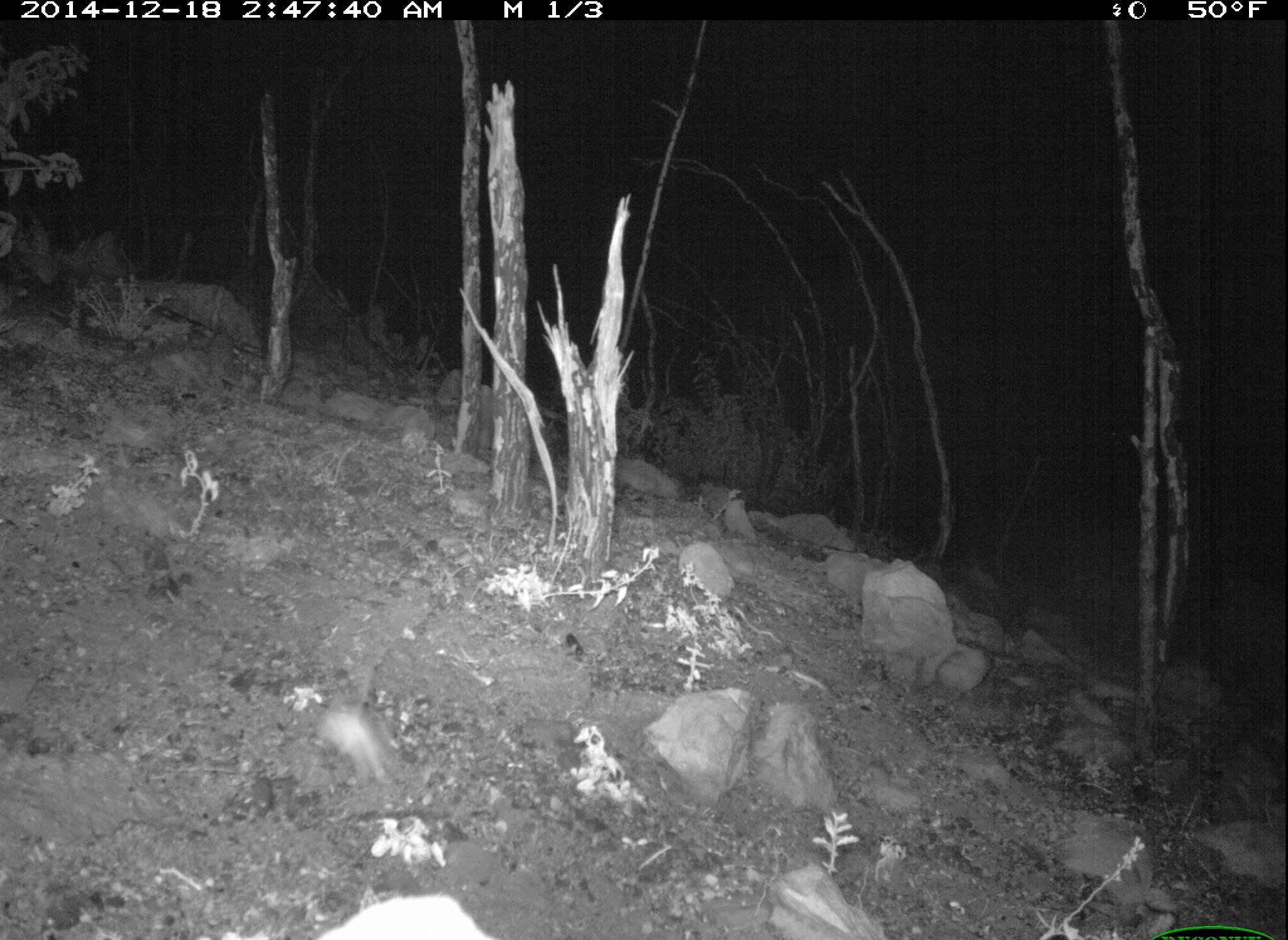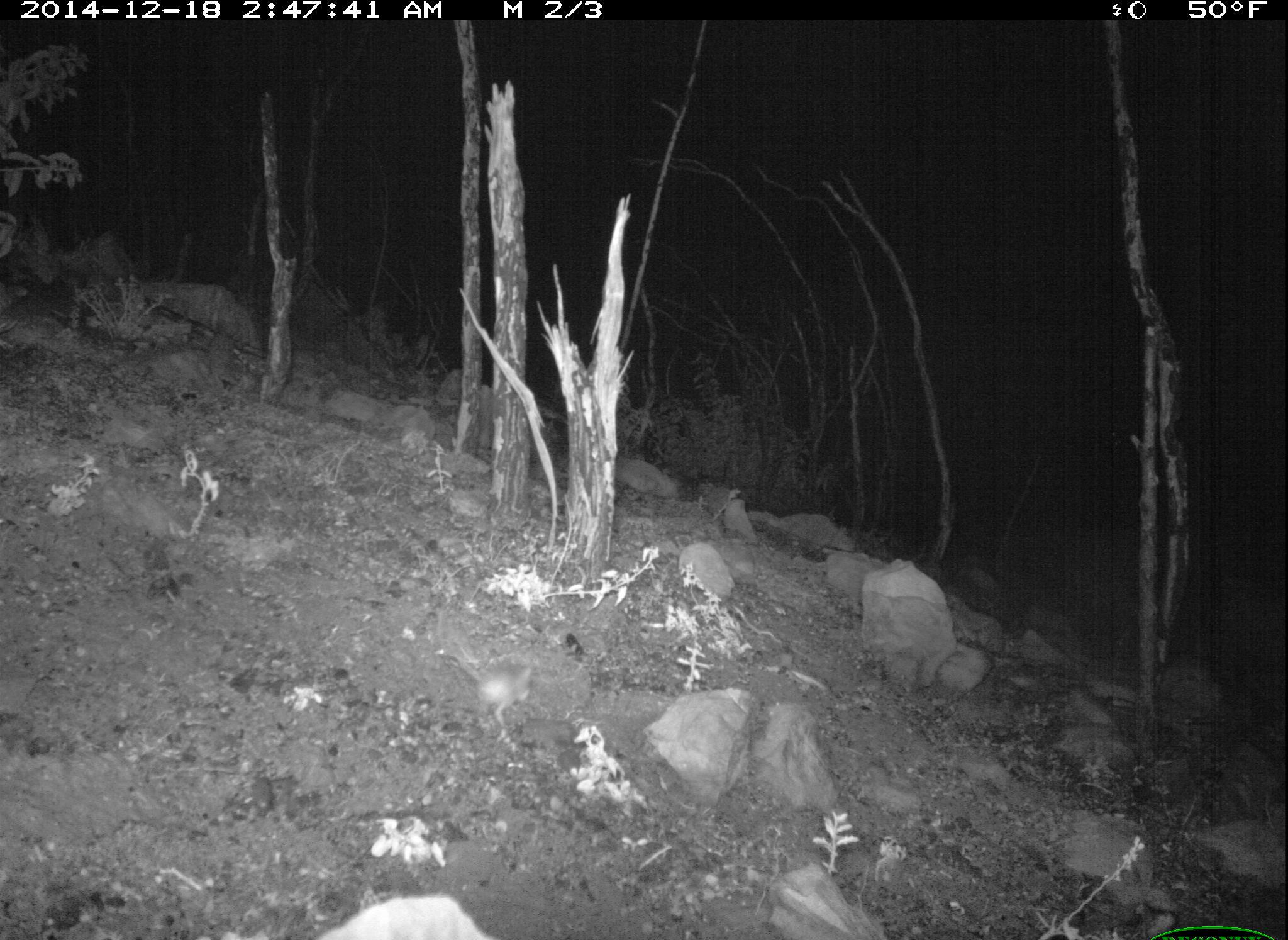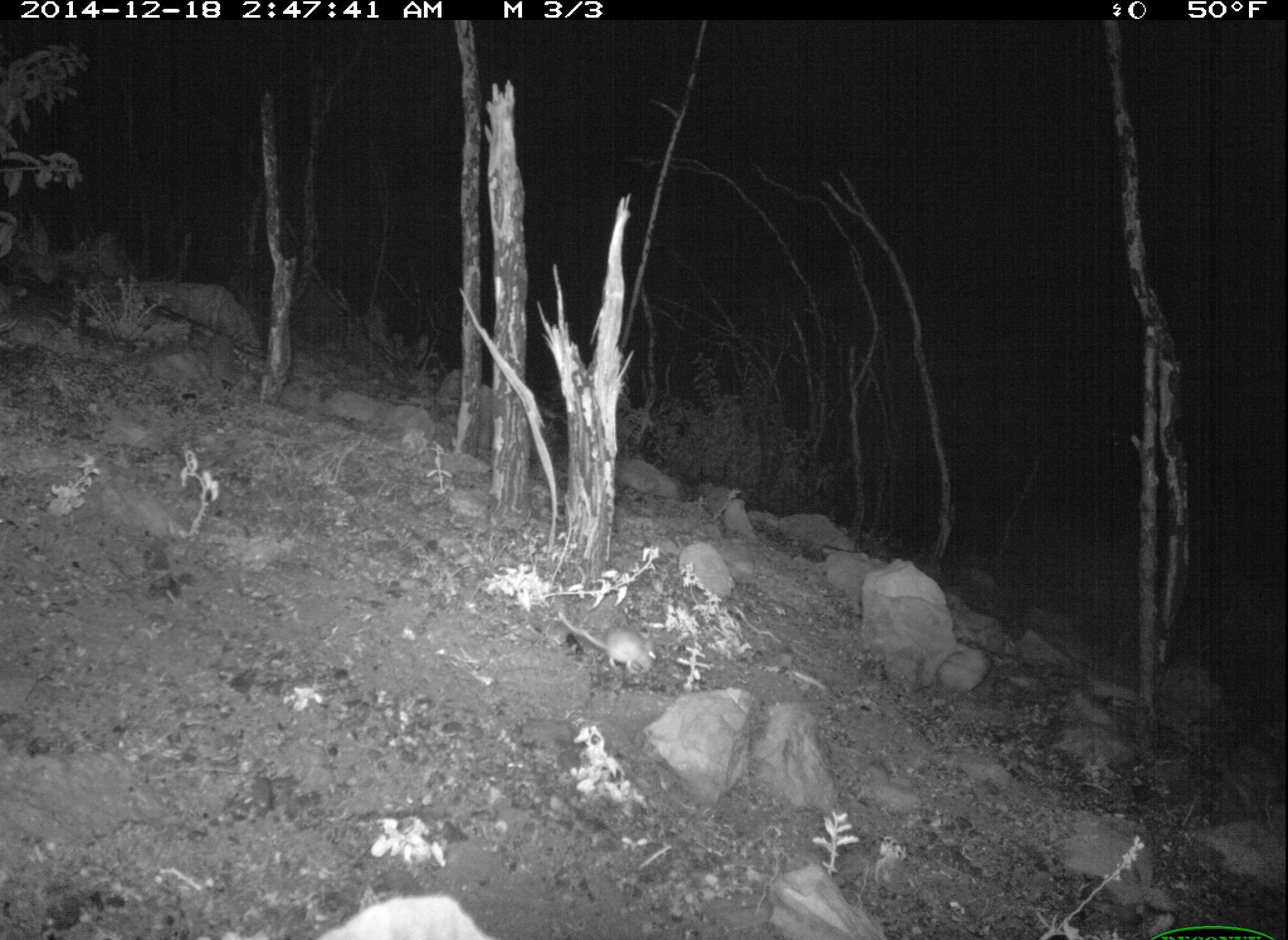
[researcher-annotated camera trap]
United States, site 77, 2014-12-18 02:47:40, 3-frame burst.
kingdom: Animalia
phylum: Chordata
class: Mammalia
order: Rodentia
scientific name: Rodentia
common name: rodent